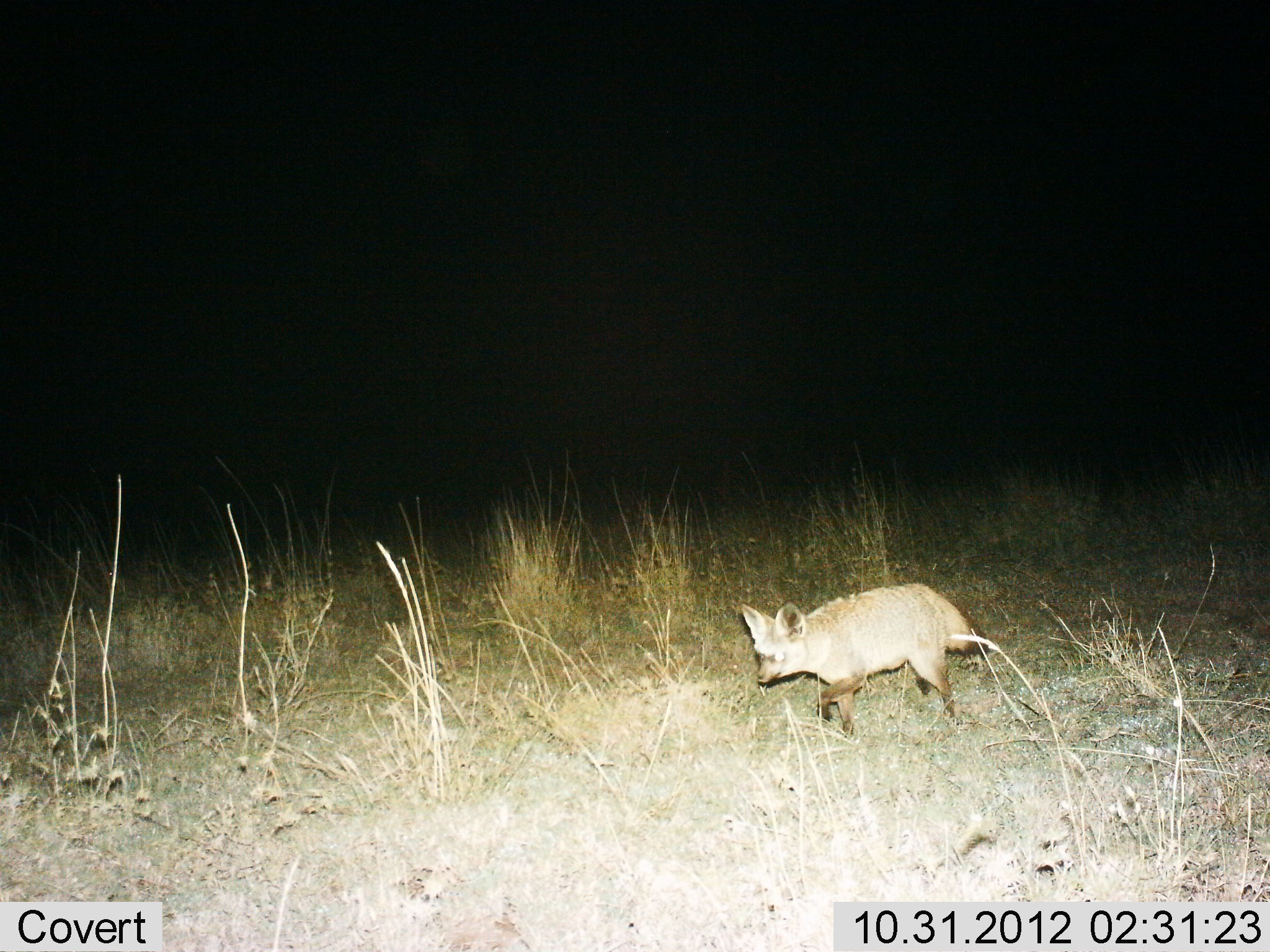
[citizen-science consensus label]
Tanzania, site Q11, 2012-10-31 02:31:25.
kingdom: Animalia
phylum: Chordata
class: Mammalia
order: Carnivora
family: Canidae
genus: Otocyon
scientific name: Otocyon megalotis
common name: bat-eared fox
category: batearedfox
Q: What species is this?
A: Batearedfox (bat-eared fox) (Otocyon megalotis).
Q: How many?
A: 1.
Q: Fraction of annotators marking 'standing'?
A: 20%.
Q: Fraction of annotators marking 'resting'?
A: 0%.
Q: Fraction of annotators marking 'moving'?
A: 80%.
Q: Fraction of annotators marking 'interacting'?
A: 0%.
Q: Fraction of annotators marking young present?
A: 0%.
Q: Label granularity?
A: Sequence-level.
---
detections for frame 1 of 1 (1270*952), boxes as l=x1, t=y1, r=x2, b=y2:
animal: l=739, t=584, r=988, b=735